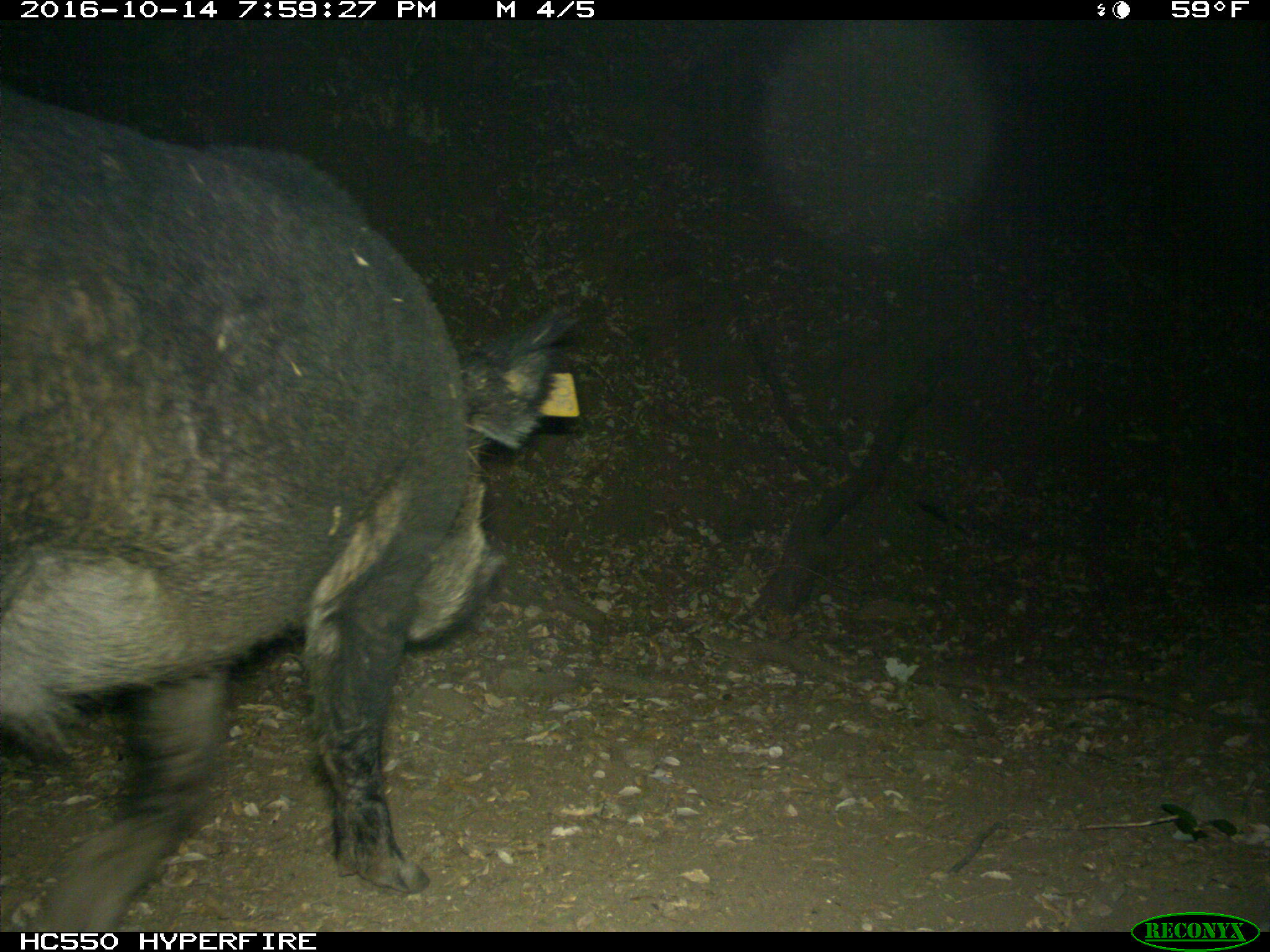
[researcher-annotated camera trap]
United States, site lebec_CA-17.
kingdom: Animalia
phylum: Chordata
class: Mammalia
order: Artiodactyla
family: Suidae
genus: Sus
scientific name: Sus scrofa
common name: wild boar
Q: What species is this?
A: Sus scrofa (wild boar).